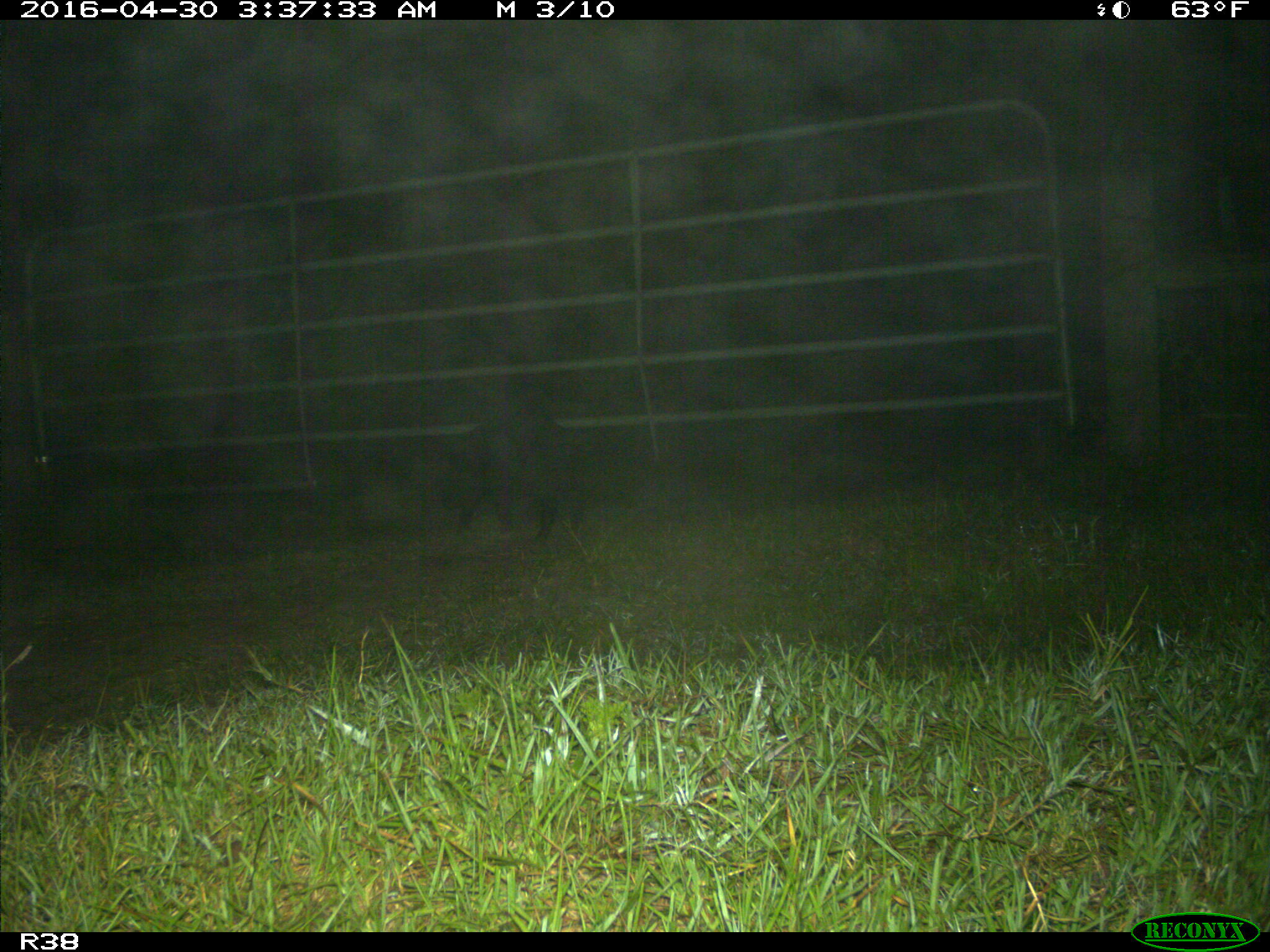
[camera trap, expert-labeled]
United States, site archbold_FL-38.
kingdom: Animalia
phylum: Chordata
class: Mammalia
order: Artiodactyla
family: Suidae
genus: Sus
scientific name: Sus scrofa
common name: wild boar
Sus scrofa (wild boar).